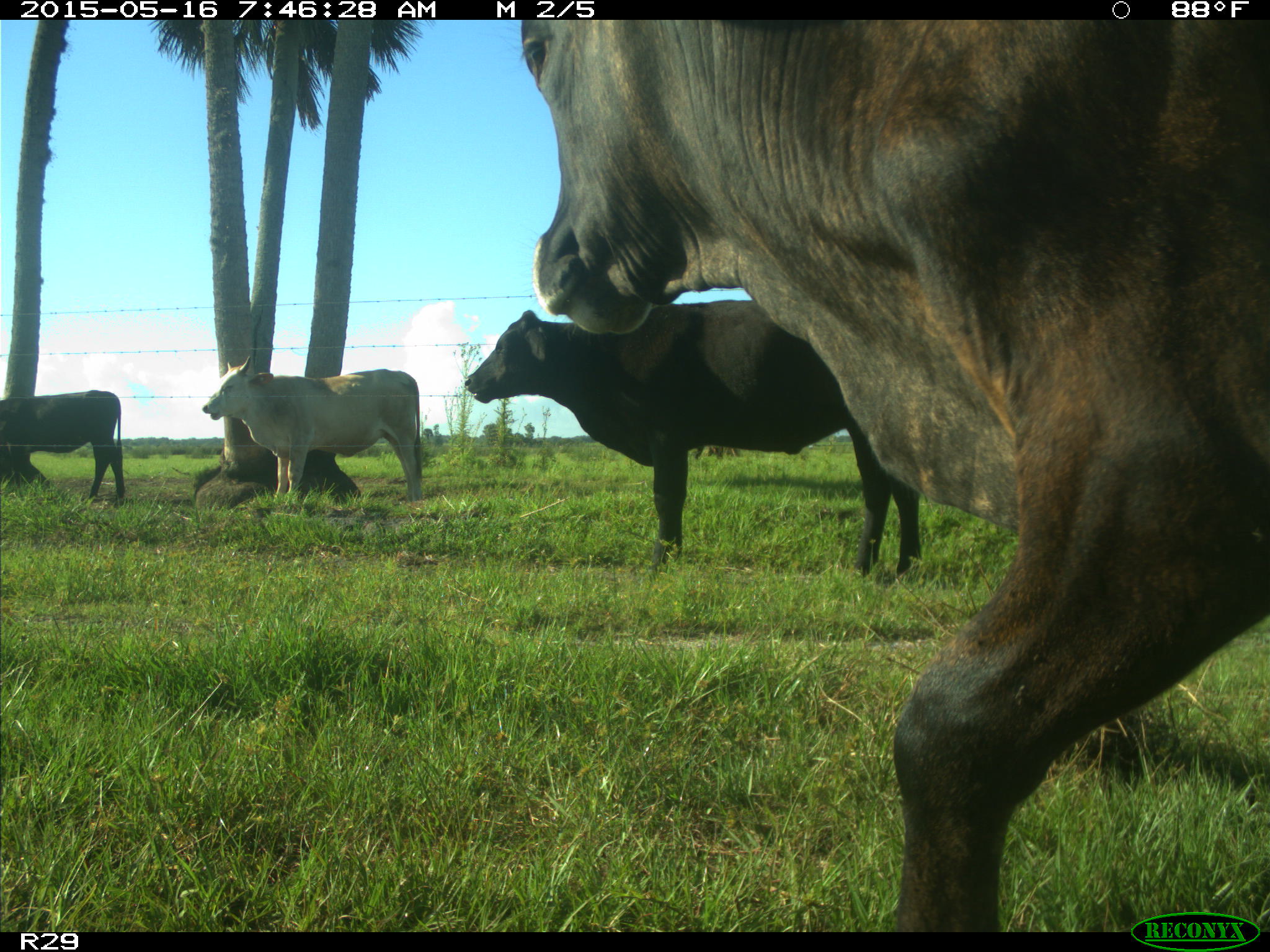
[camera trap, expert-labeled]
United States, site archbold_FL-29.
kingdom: Animalia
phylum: Chordata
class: Mammalia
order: Artiodactyla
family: Bovidae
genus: Bos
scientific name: Bos taurus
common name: domestic cow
Bos taurus (domestic cow).